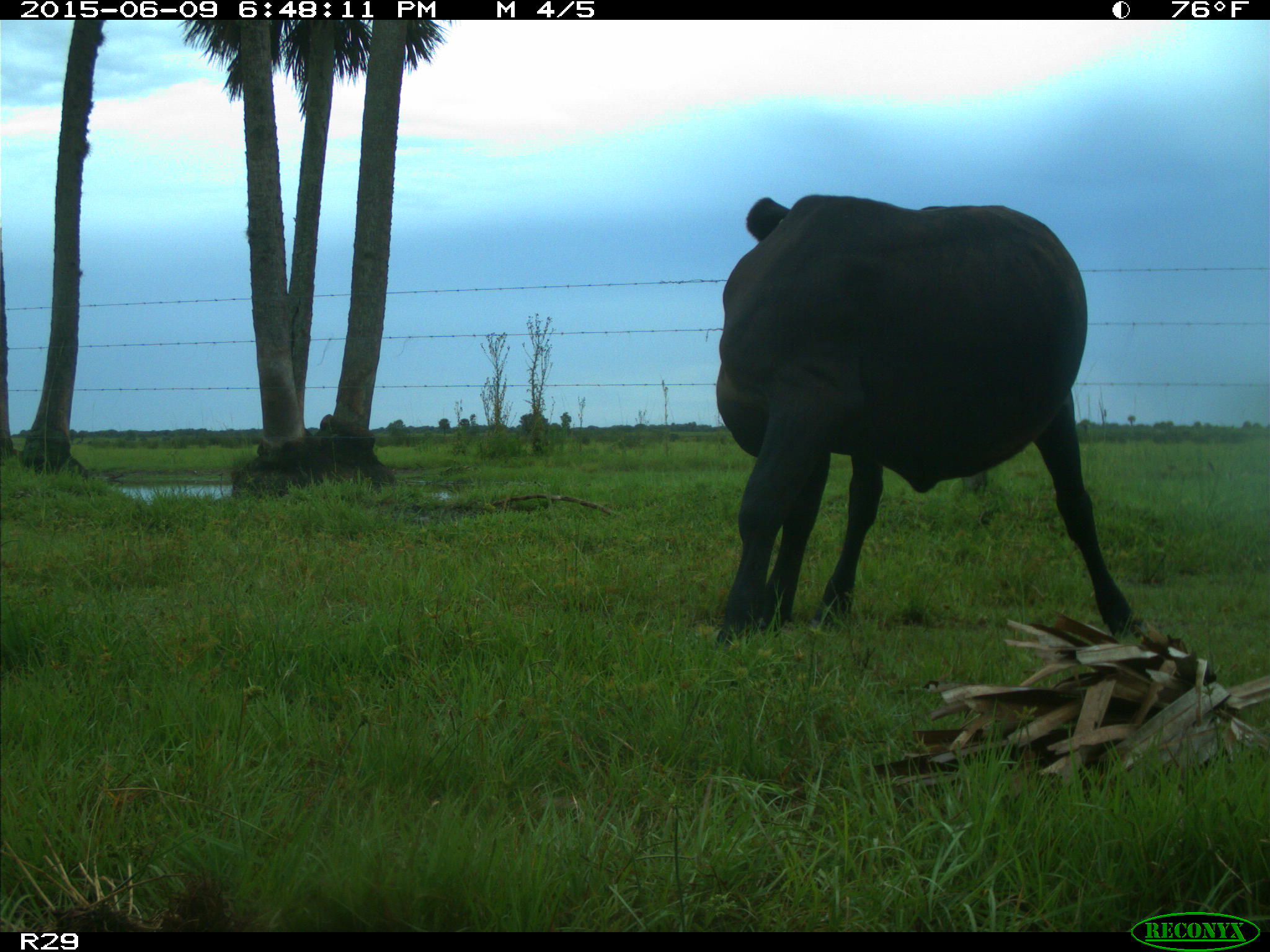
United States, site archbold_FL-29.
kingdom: Animalia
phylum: Chordata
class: Mammalia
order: Artiodactyla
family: Bovidae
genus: Bos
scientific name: Bos taurus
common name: domestic cow